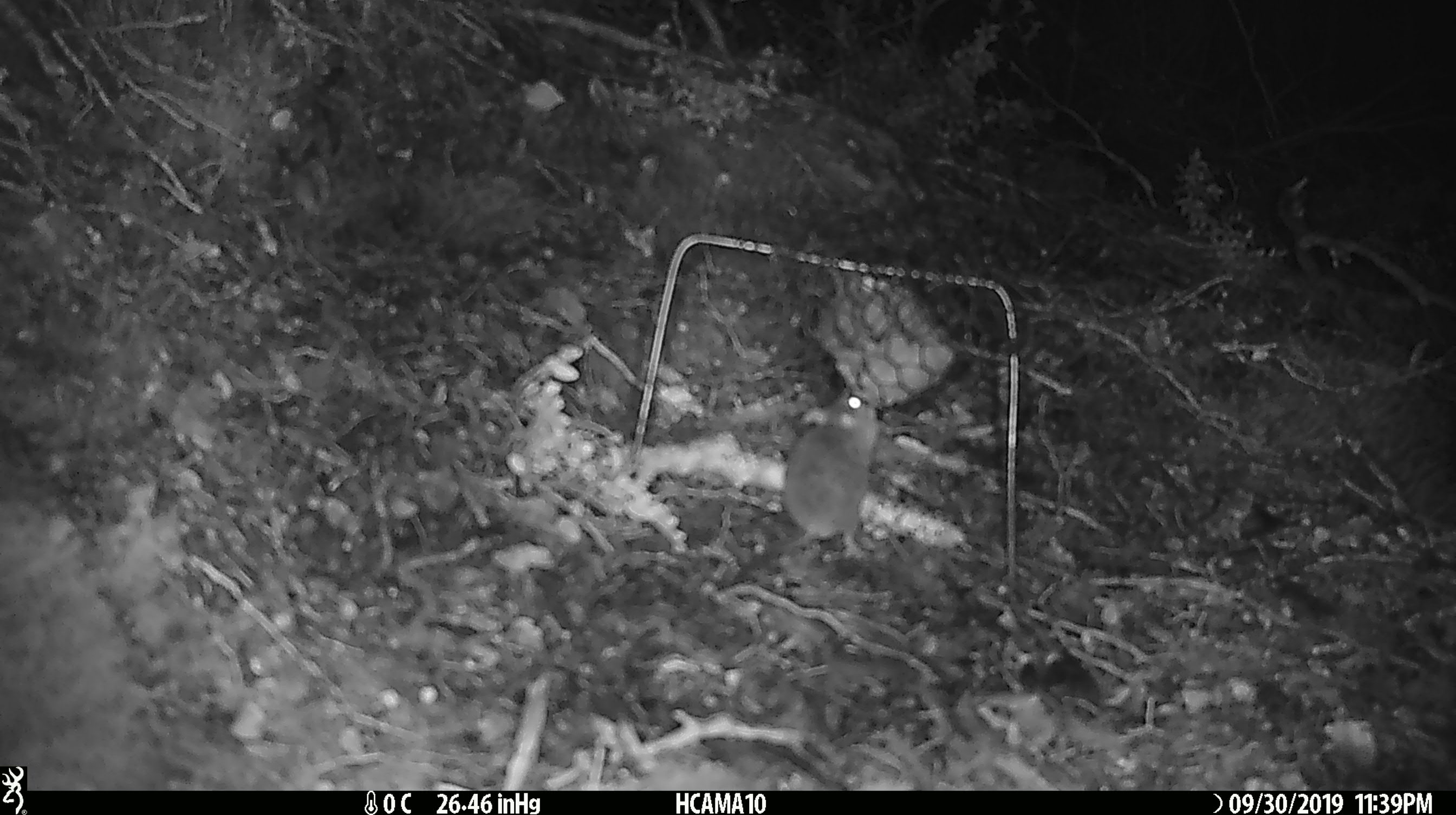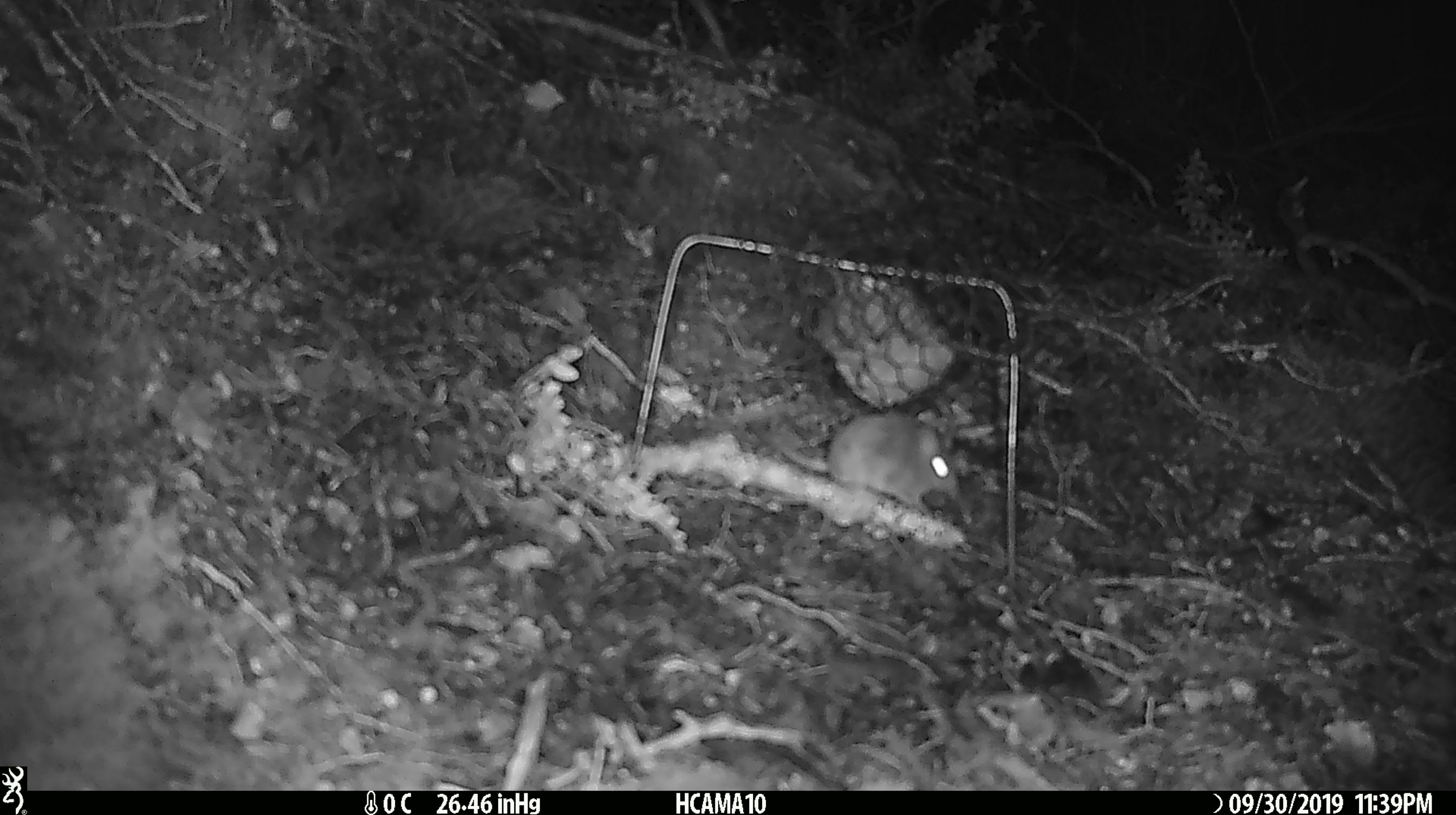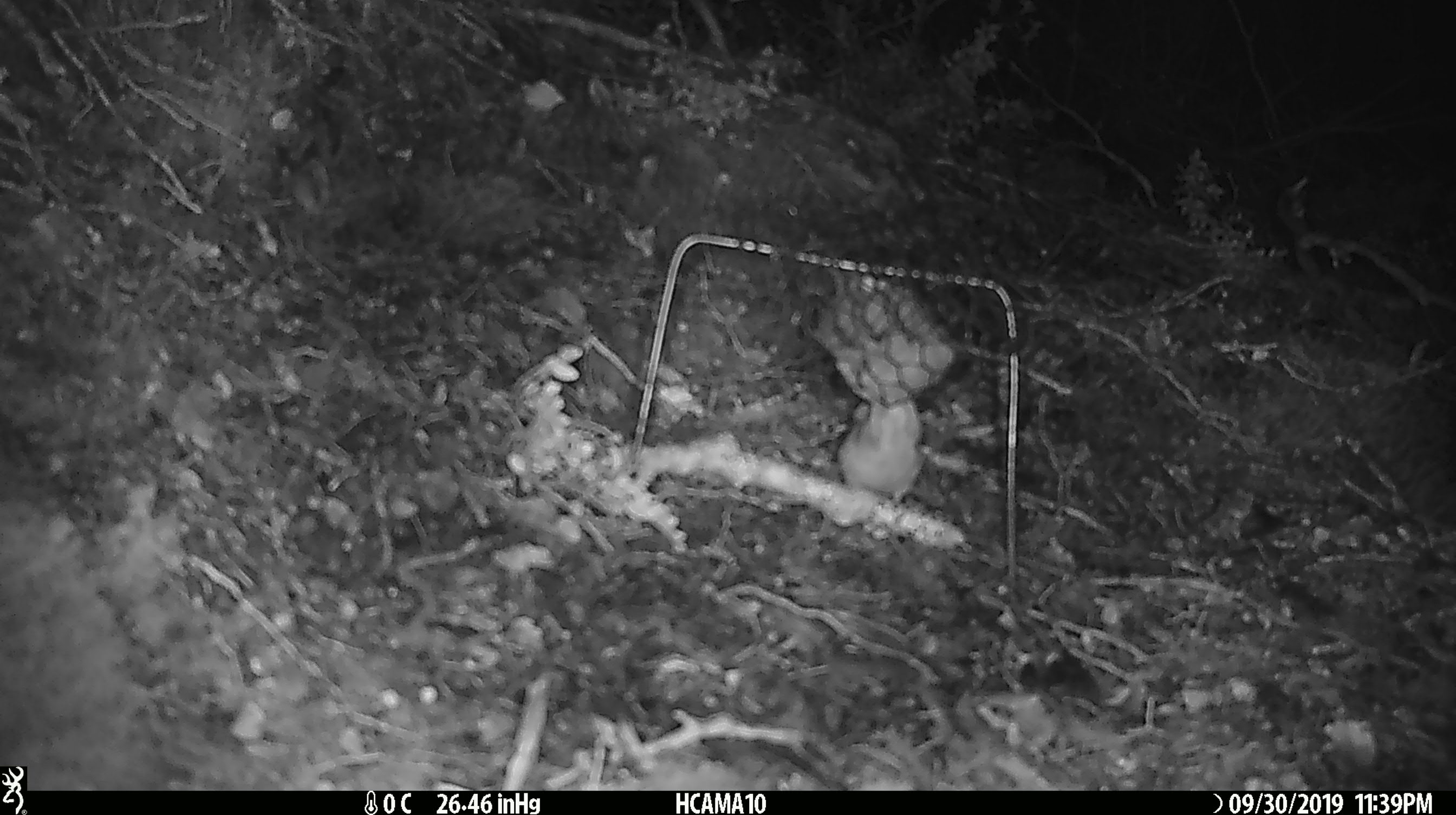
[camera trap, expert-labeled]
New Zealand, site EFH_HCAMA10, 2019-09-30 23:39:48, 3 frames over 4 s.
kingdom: Animalia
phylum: Chordata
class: Mammalia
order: Rodentia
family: Muridae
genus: Mus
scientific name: Mus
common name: mouse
Mouse (Mus).